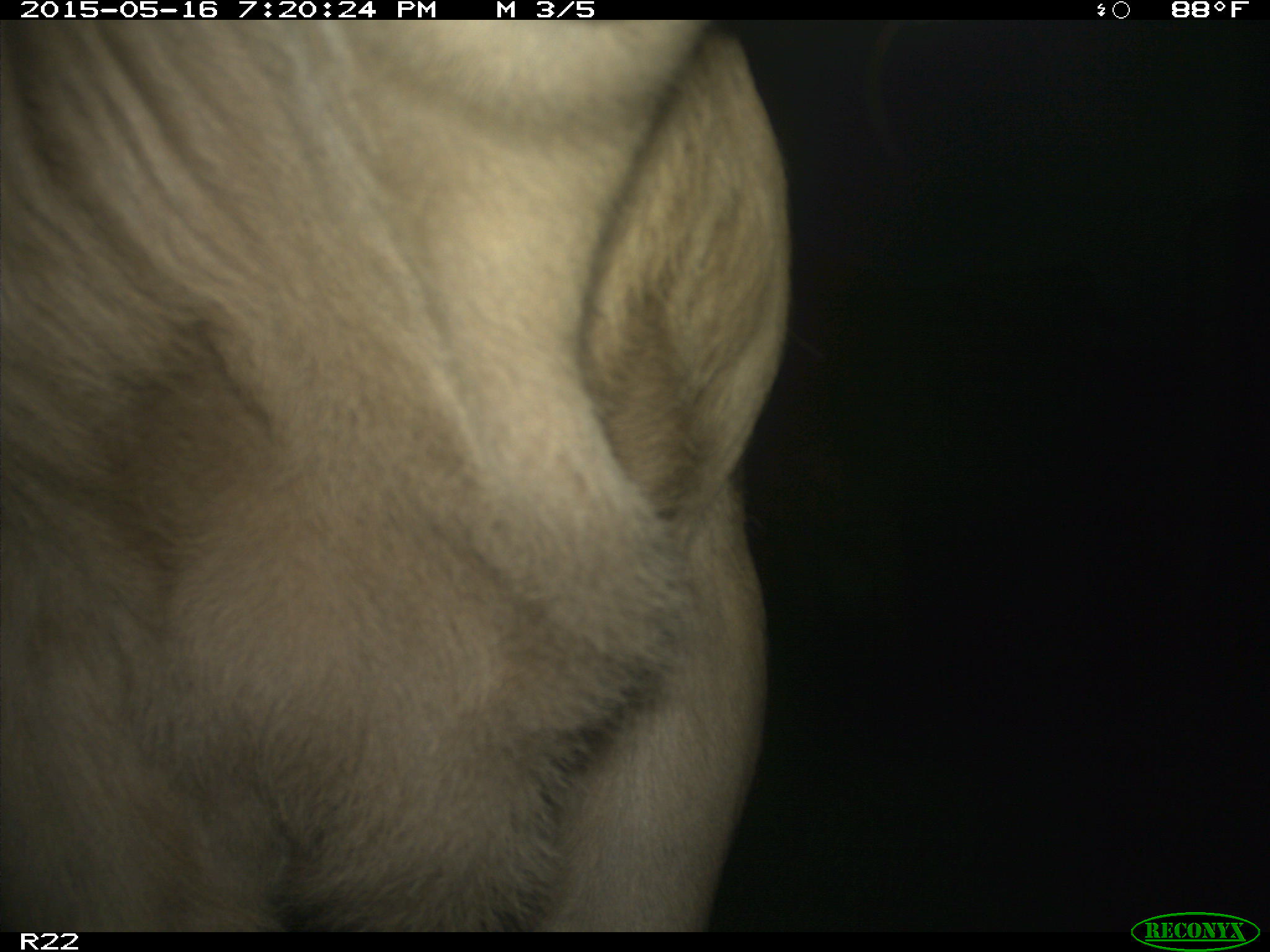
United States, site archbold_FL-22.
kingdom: Animalia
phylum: Chordata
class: Mammalia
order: Artiodactyla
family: Bovidae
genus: Bos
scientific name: Bos taurus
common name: domestic cow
Bos taurus (domestic cow).